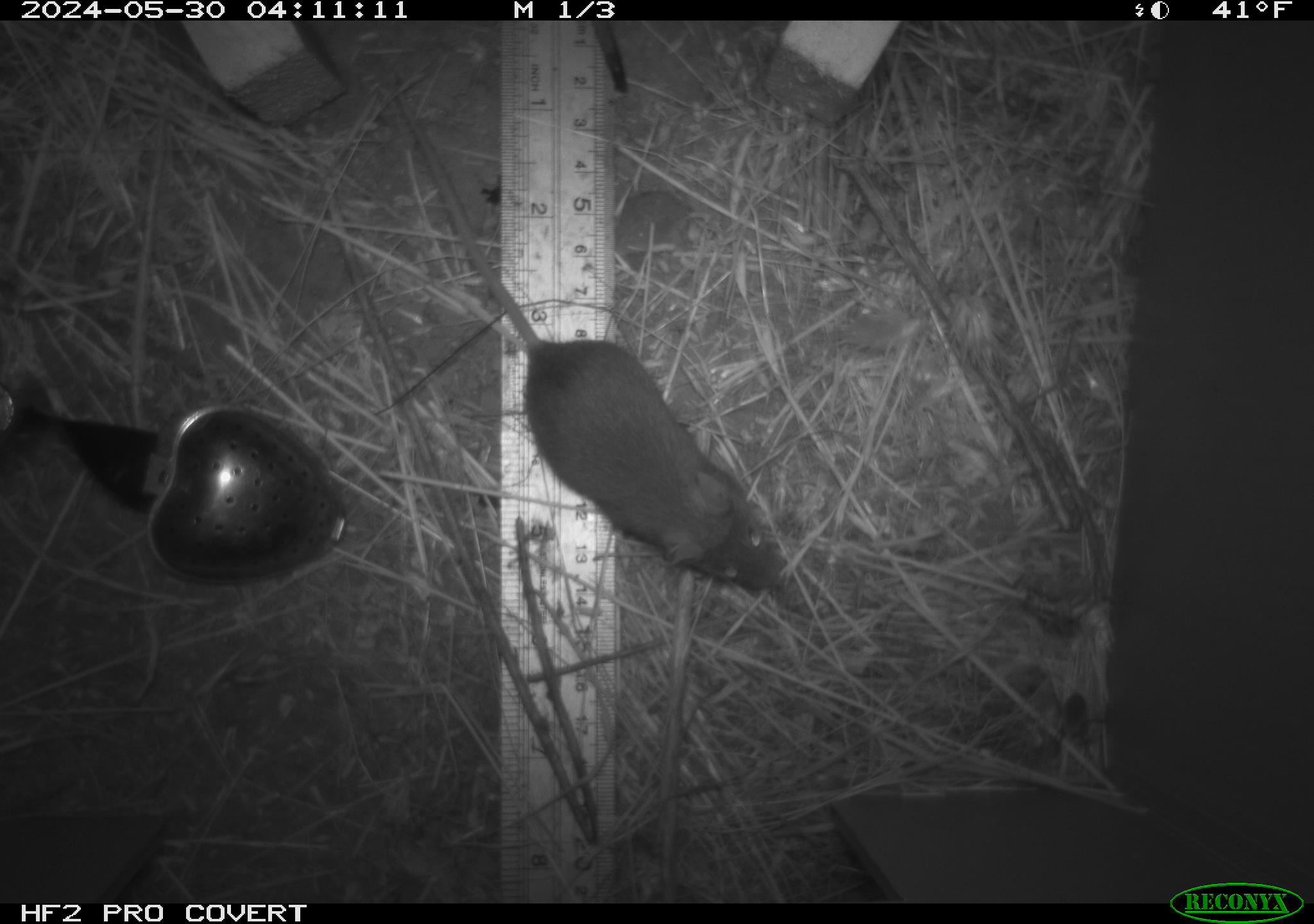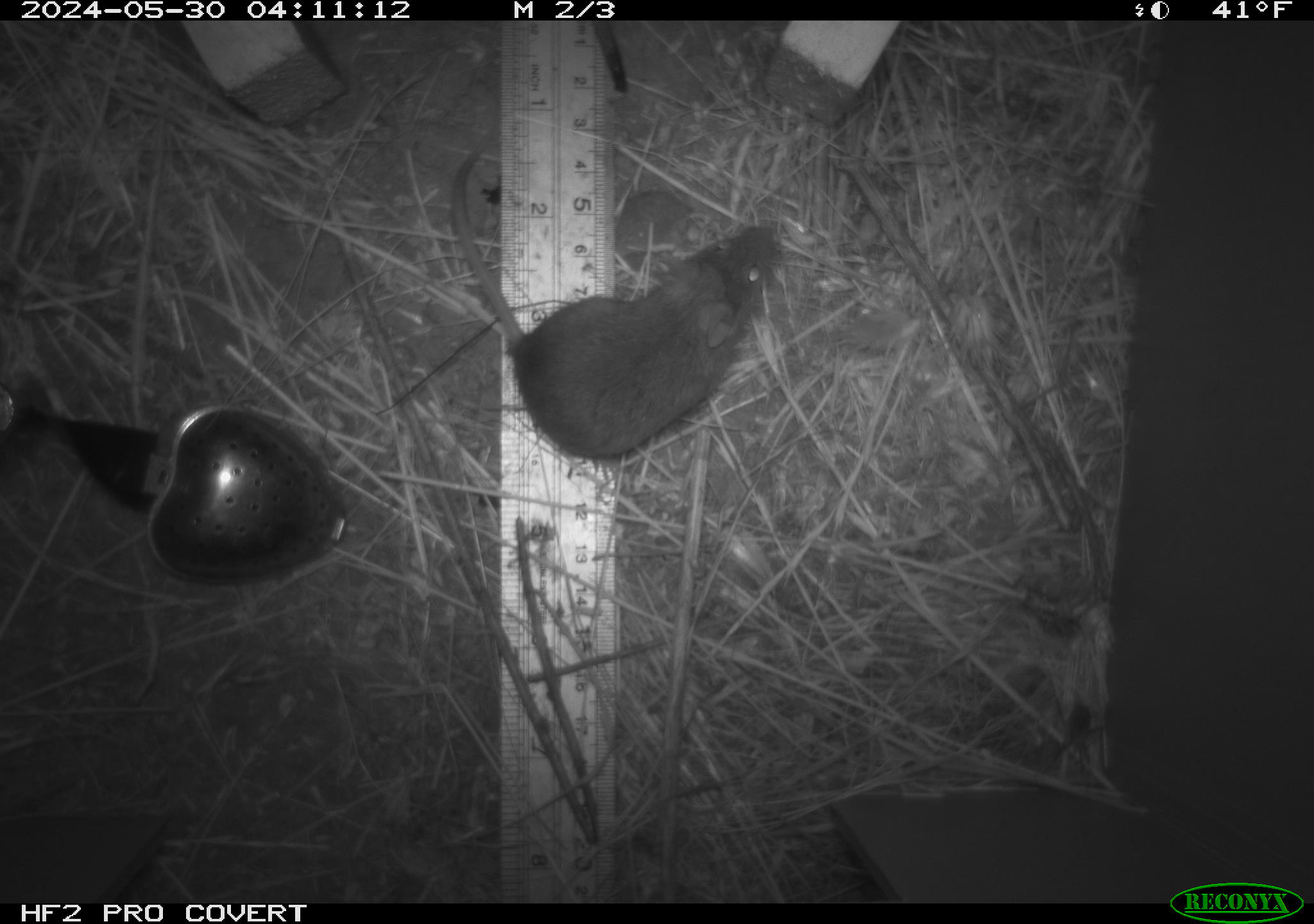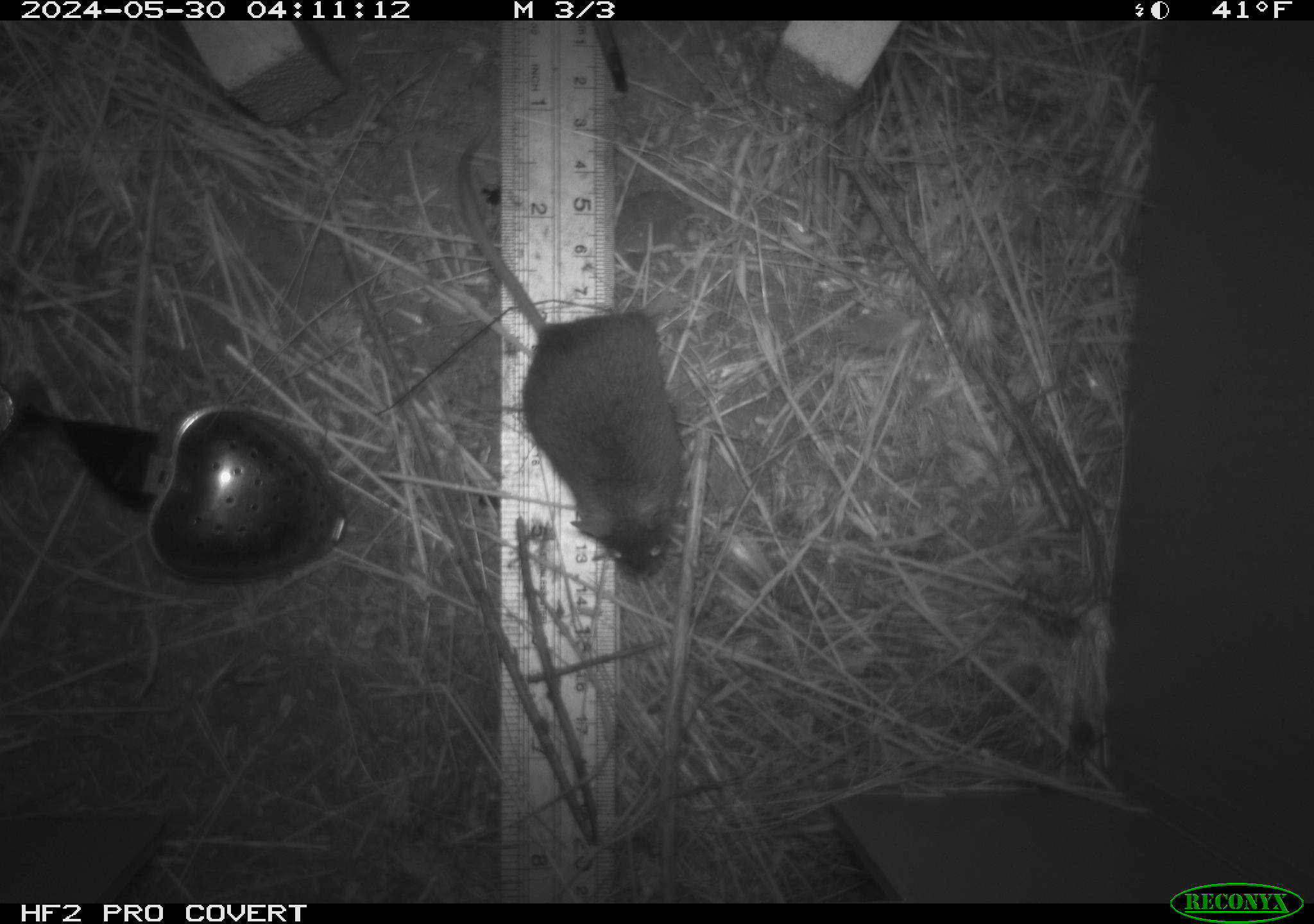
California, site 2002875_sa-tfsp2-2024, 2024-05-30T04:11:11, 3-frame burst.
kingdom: Animalia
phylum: Chordata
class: Mammalia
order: Rodentia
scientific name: Rodentia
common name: mouse species